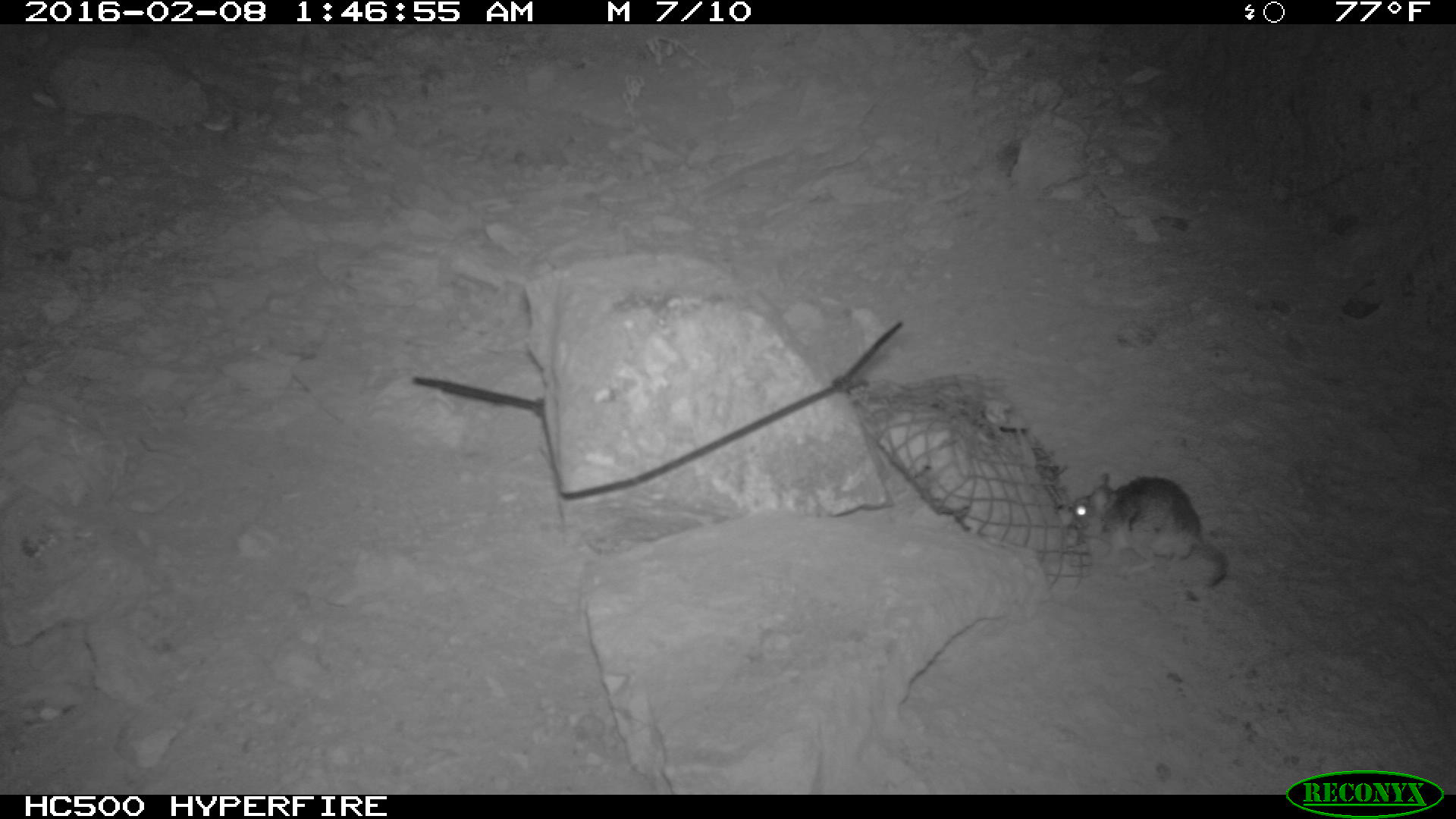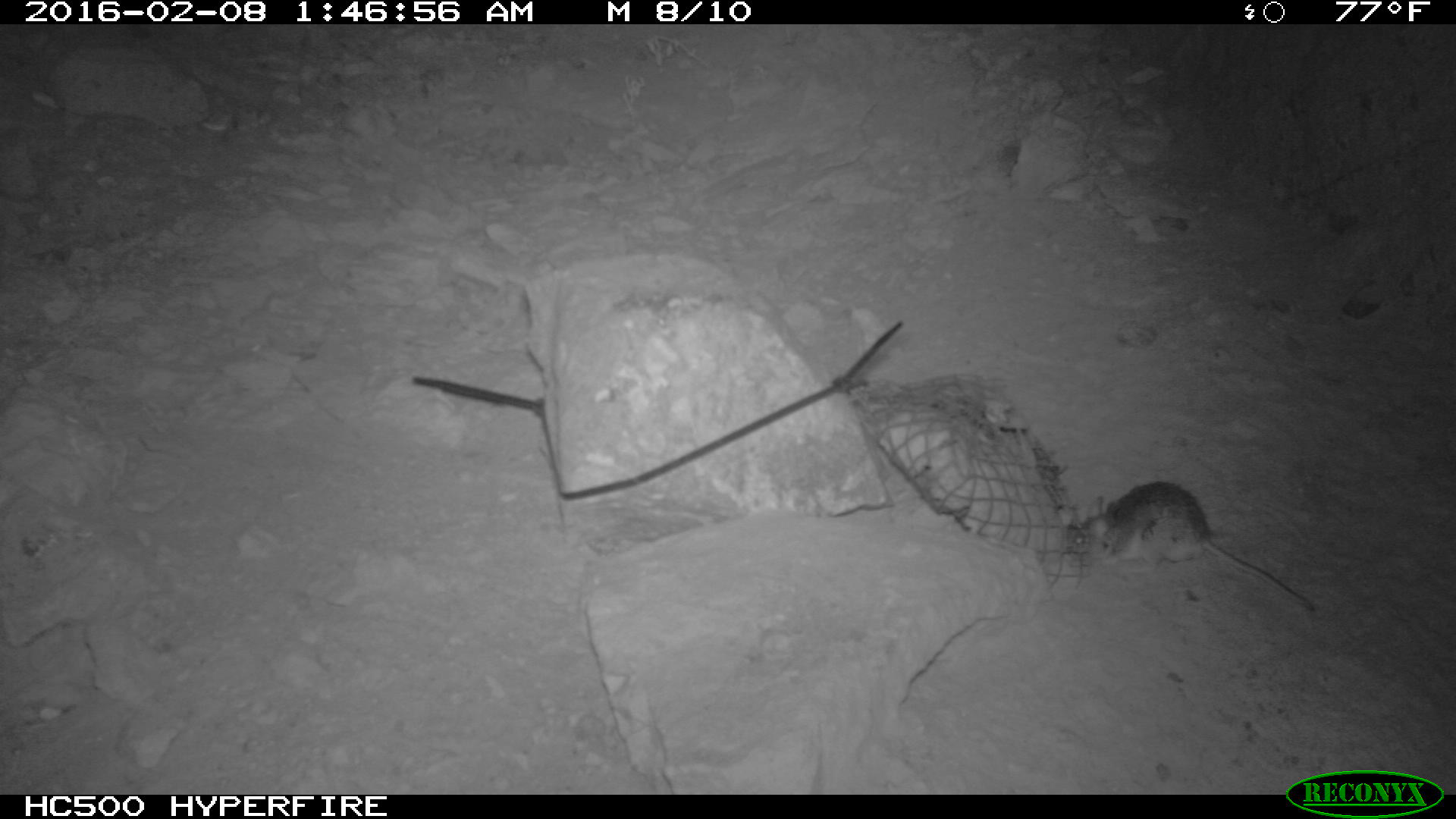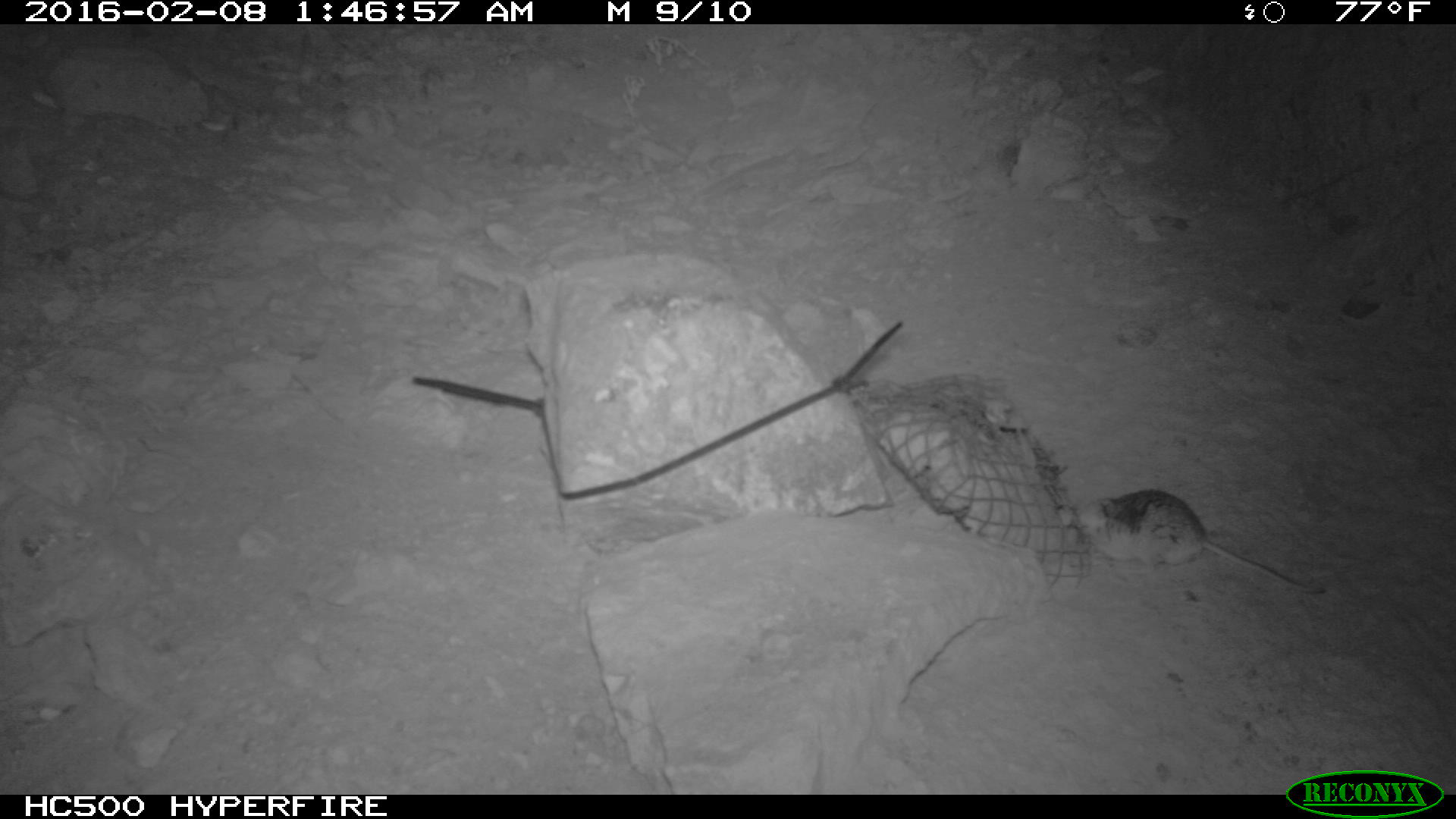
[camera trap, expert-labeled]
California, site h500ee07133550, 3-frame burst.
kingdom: Animalia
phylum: Chordata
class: Mammalia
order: Rodentia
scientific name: Rodentia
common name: rodent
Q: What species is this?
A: Rodent (Rodentia).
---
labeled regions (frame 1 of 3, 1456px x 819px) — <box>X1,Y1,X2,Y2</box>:
rodent: <box>1055,472,1229,587</box>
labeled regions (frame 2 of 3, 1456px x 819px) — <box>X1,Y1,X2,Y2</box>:
rodent: <box>1065,480,1315,613</box>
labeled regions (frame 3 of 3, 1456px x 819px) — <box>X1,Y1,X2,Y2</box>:
rodent: <box>1055,488,1327,594</box>